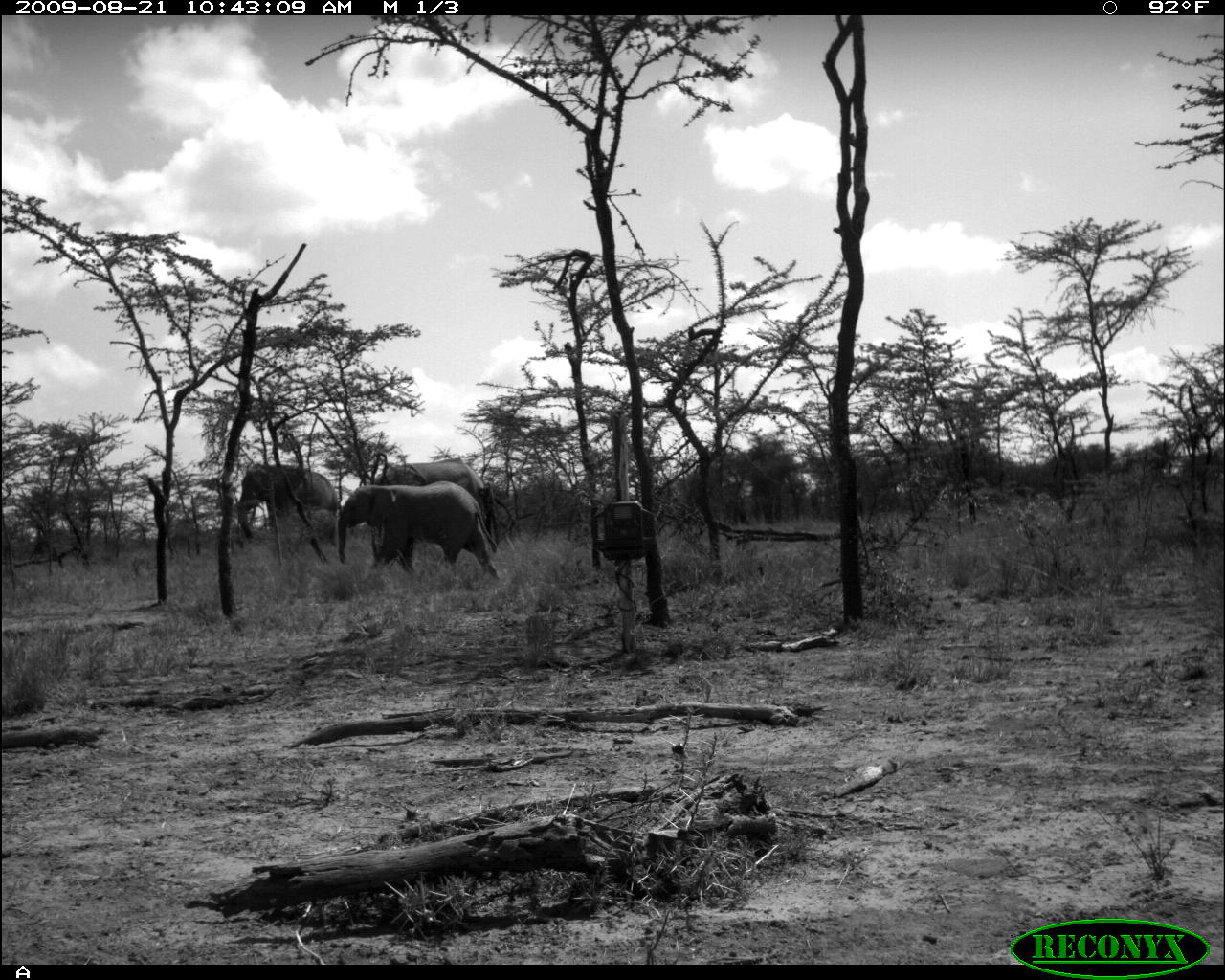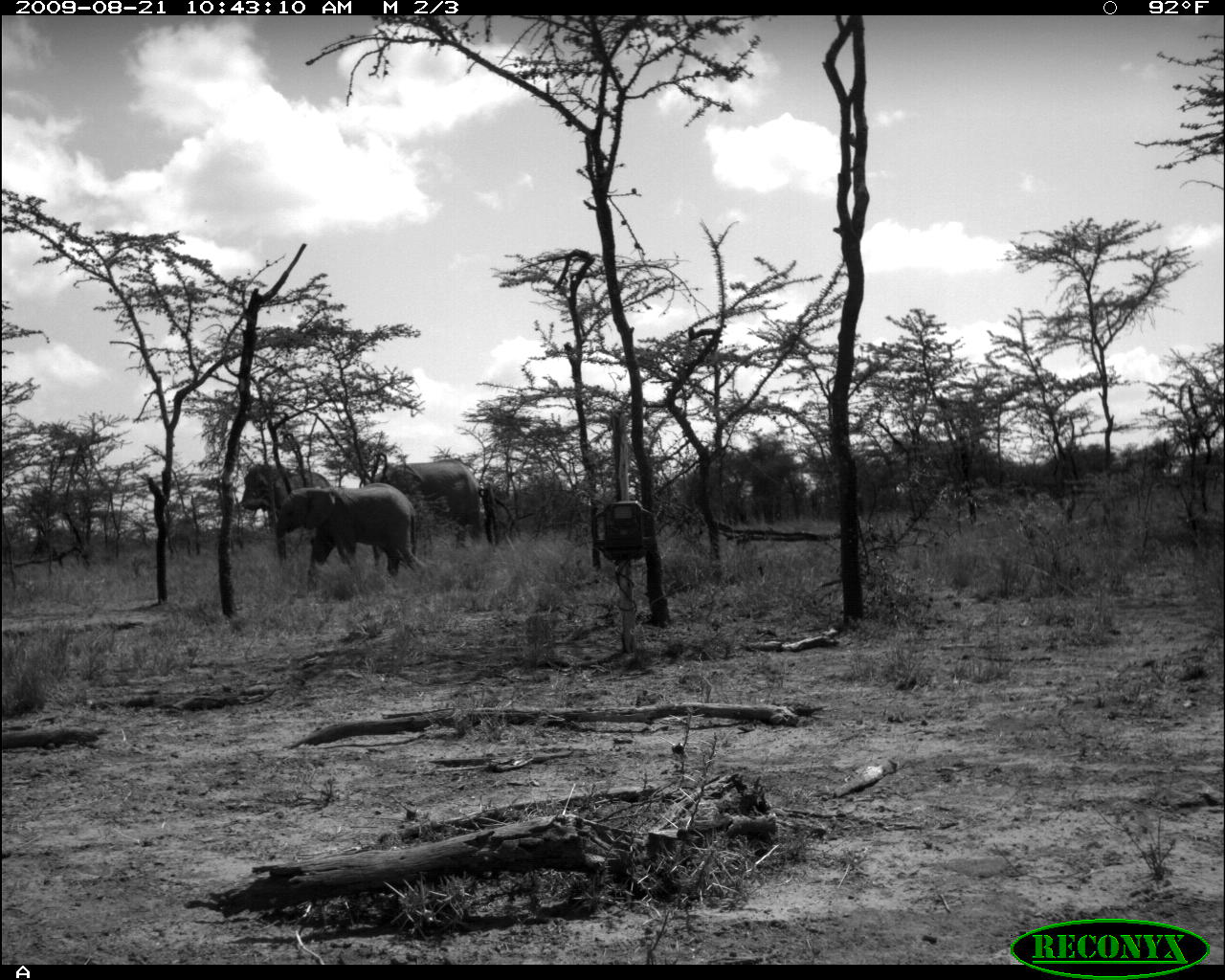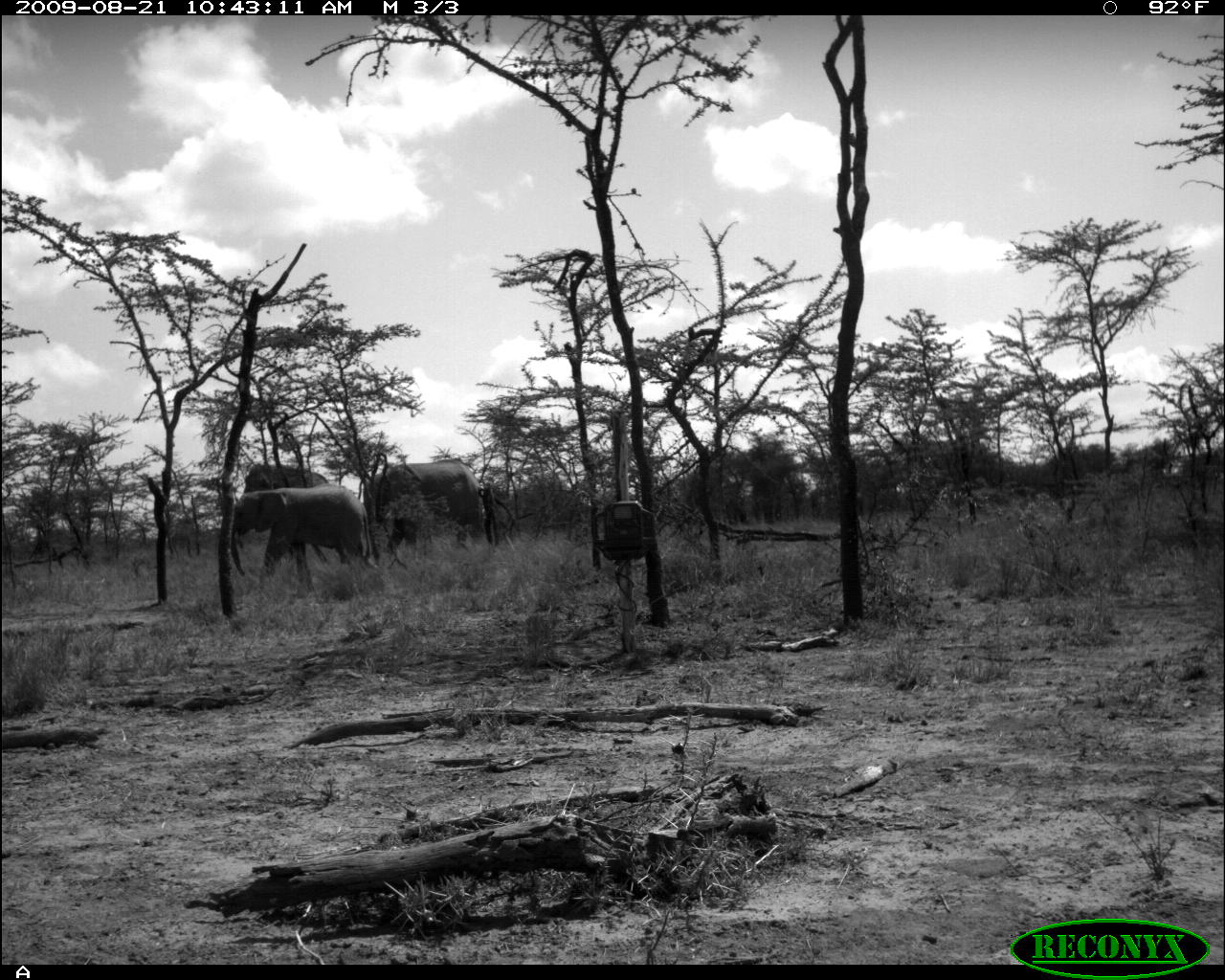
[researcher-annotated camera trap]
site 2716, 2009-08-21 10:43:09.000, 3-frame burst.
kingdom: Animalia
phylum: Chordata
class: Mammalia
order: Proboscidea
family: Elephantidae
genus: Loxodonta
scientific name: Loxodonta africana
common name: african bush elephant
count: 3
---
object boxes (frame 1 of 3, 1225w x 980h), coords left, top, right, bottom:
loxodonta africana: 336, 482, 504, 582; 374, 452, 497, 550; 236, 464, 342, 538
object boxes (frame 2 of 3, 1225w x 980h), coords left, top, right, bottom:
loxodonta africana: 273, 481, 426, 581; 372, 458, 488, 546; 240, 462, 333, 551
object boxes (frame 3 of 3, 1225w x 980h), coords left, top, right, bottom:
loxodonta africana: 229, 485, 372, 582; 365, 454, 492, 556; 238, 464, 331, 580